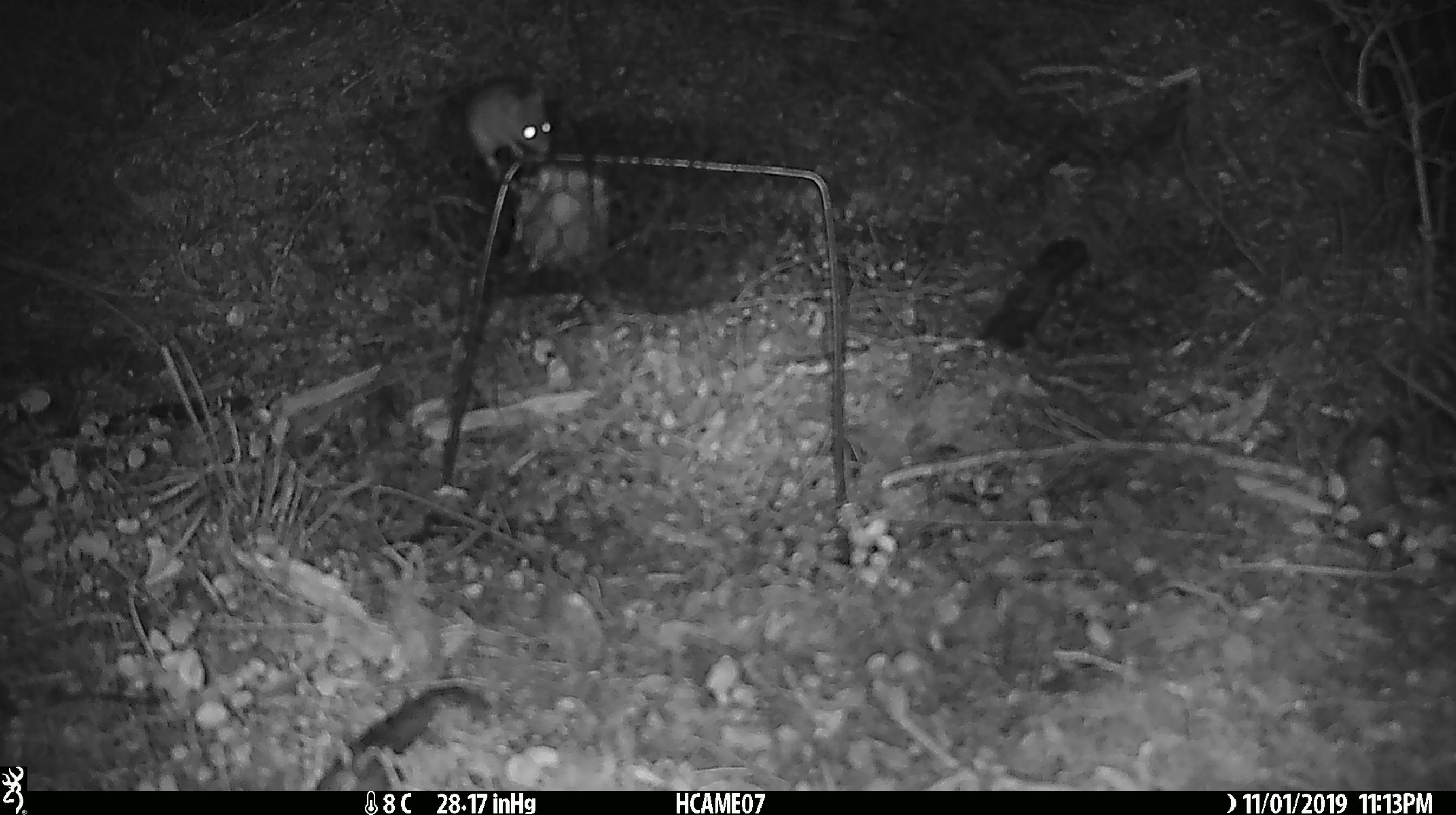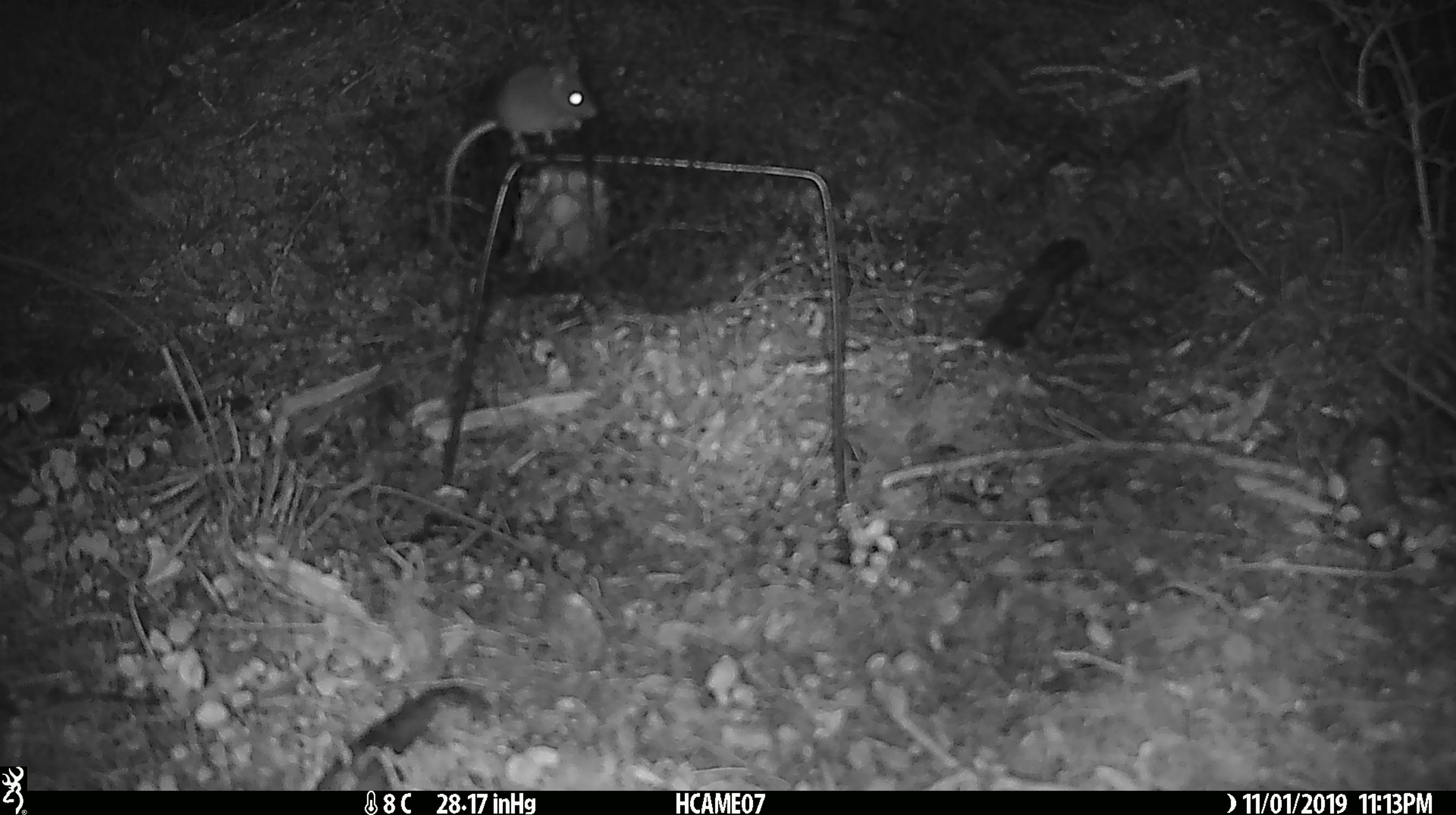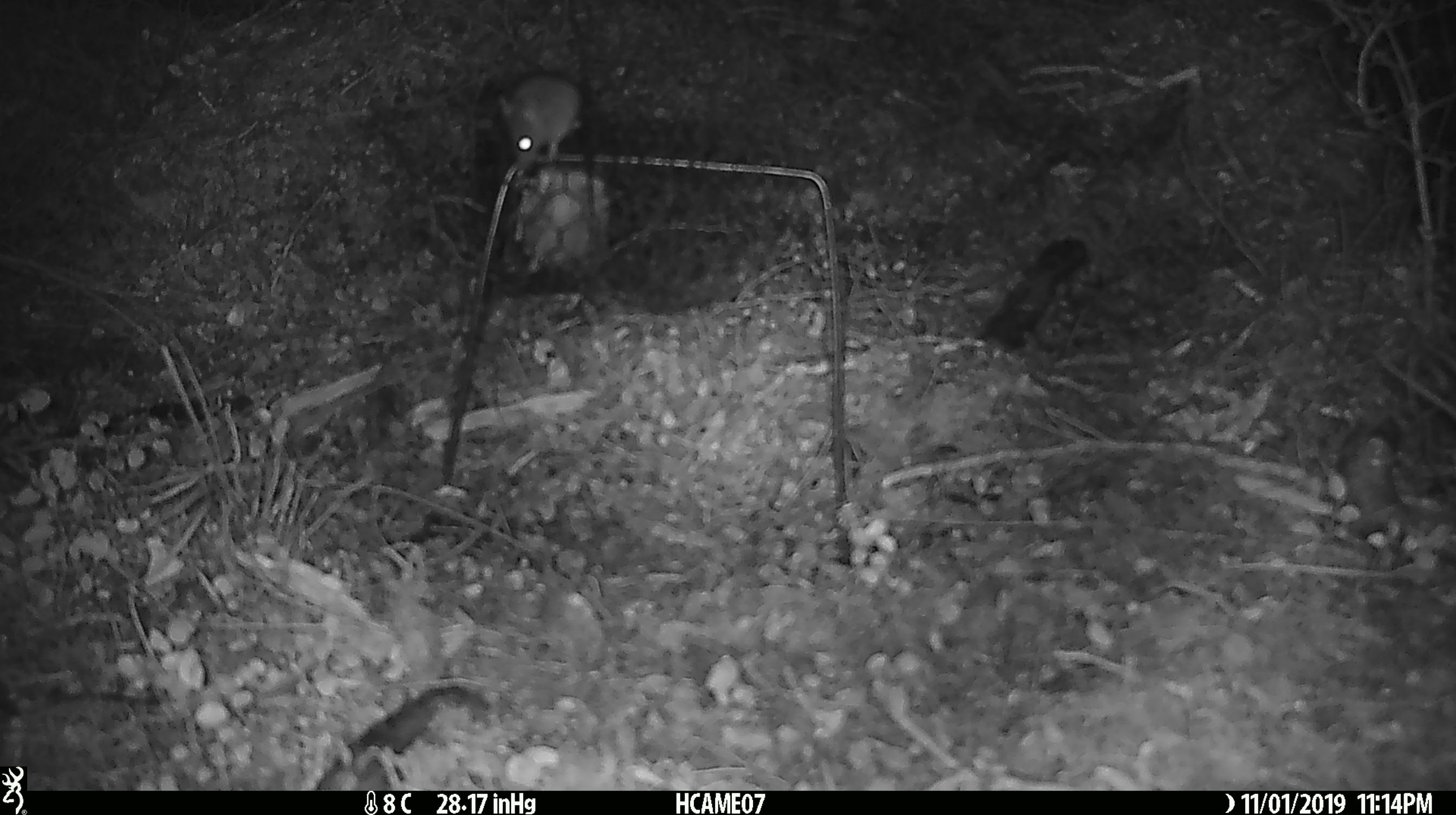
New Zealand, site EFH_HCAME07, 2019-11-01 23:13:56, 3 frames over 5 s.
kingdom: Animalia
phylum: Chordata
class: Mammalia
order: Rodentia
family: Muridae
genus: Mus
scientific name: Mus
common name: mouse